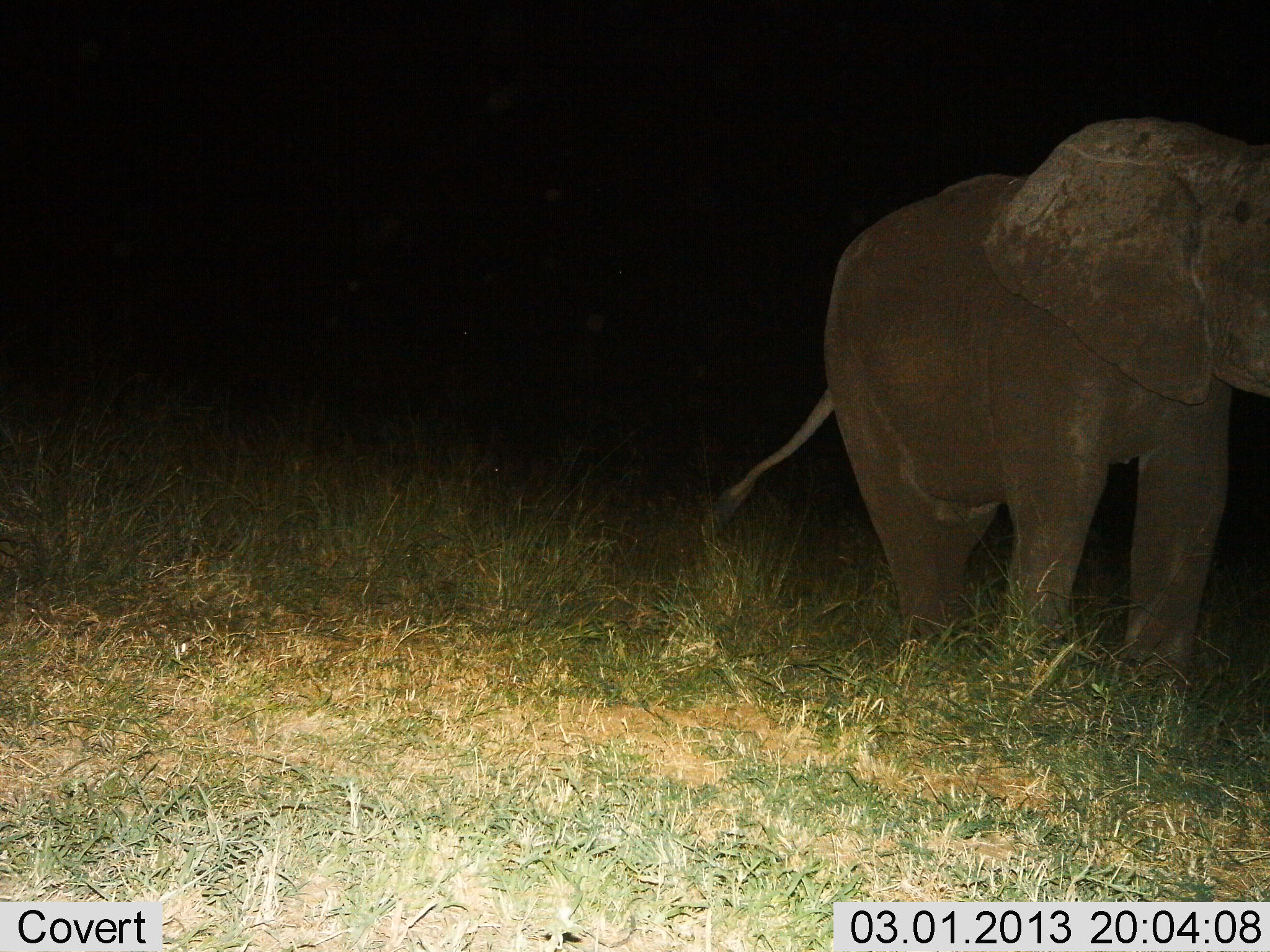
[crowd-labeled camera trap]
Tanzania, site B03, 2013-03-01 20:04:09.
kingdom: Animalia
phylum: Chordata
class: Mammalia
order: Proboscidea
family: Elephantidae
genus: Loxodonta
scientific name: Loxodonta africana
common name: african bush elephant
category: elephant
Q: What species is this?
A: Elephant (african bush elephant) (Loxodonta africana).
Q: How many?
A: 1.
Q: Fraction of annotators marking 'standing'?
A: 65%.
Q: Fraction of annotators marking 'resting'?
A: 0%.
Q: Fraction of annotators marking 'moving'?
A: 30%.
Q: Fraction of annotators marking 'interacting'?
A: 0%.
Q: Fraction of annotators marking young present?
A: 0%.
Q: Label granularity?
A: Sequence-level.